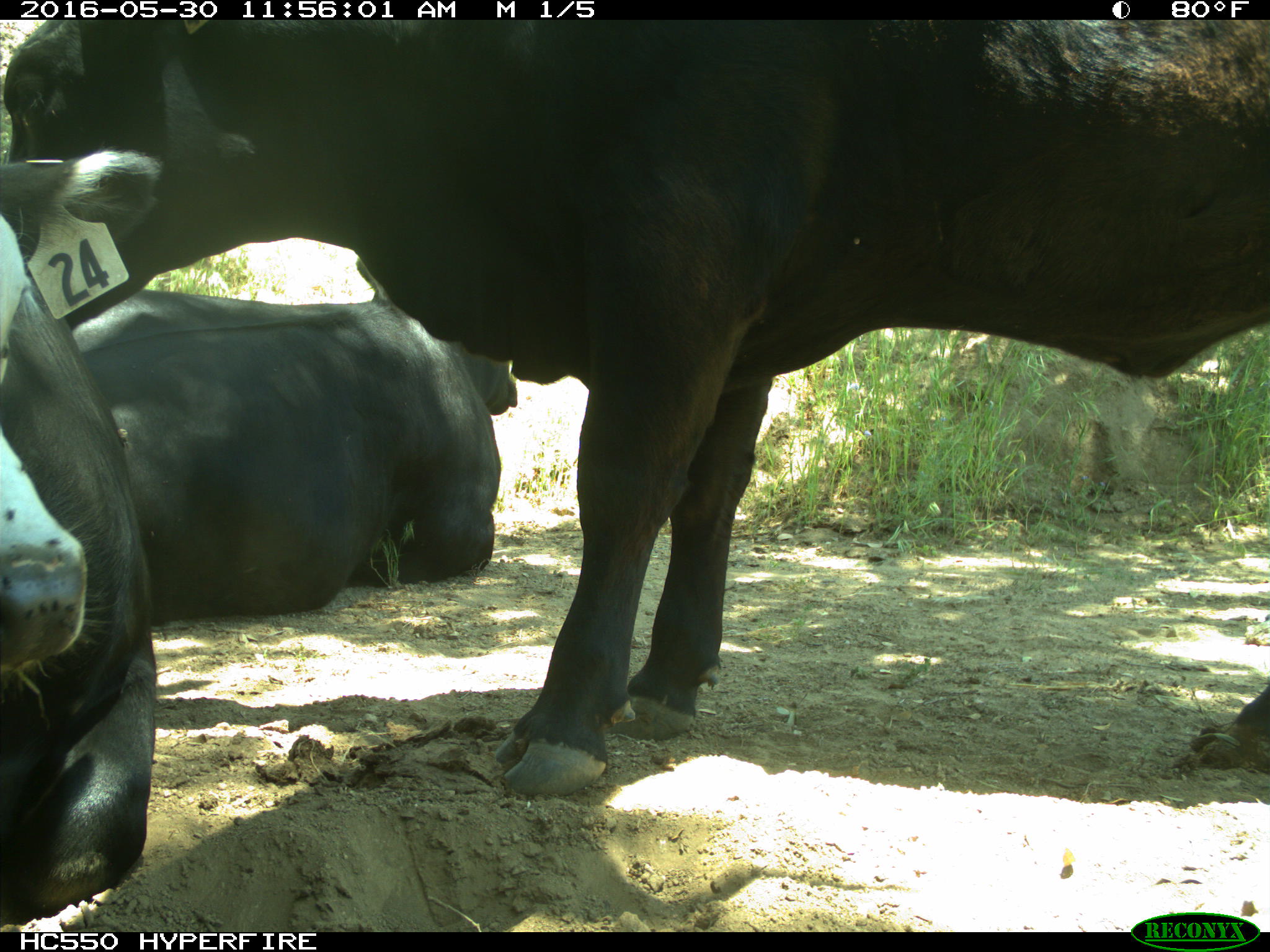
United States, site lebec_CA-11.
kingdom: Animalia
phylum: Chordata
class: Mammalia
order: Artiodactyla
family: Bovidae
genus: Bos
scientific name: Bos taurus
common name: domestic cow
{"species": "Bos taurus (domestic cow)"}